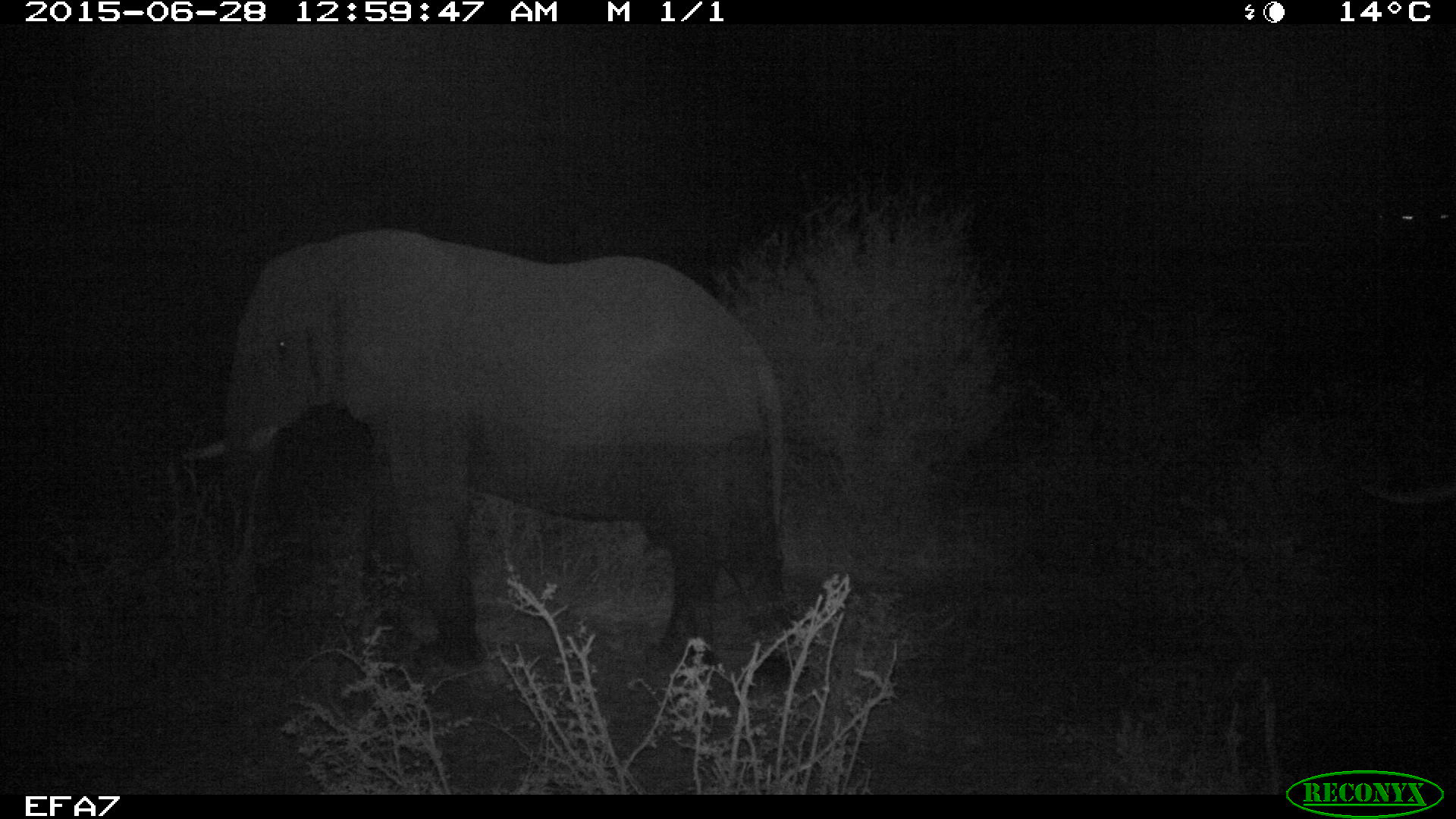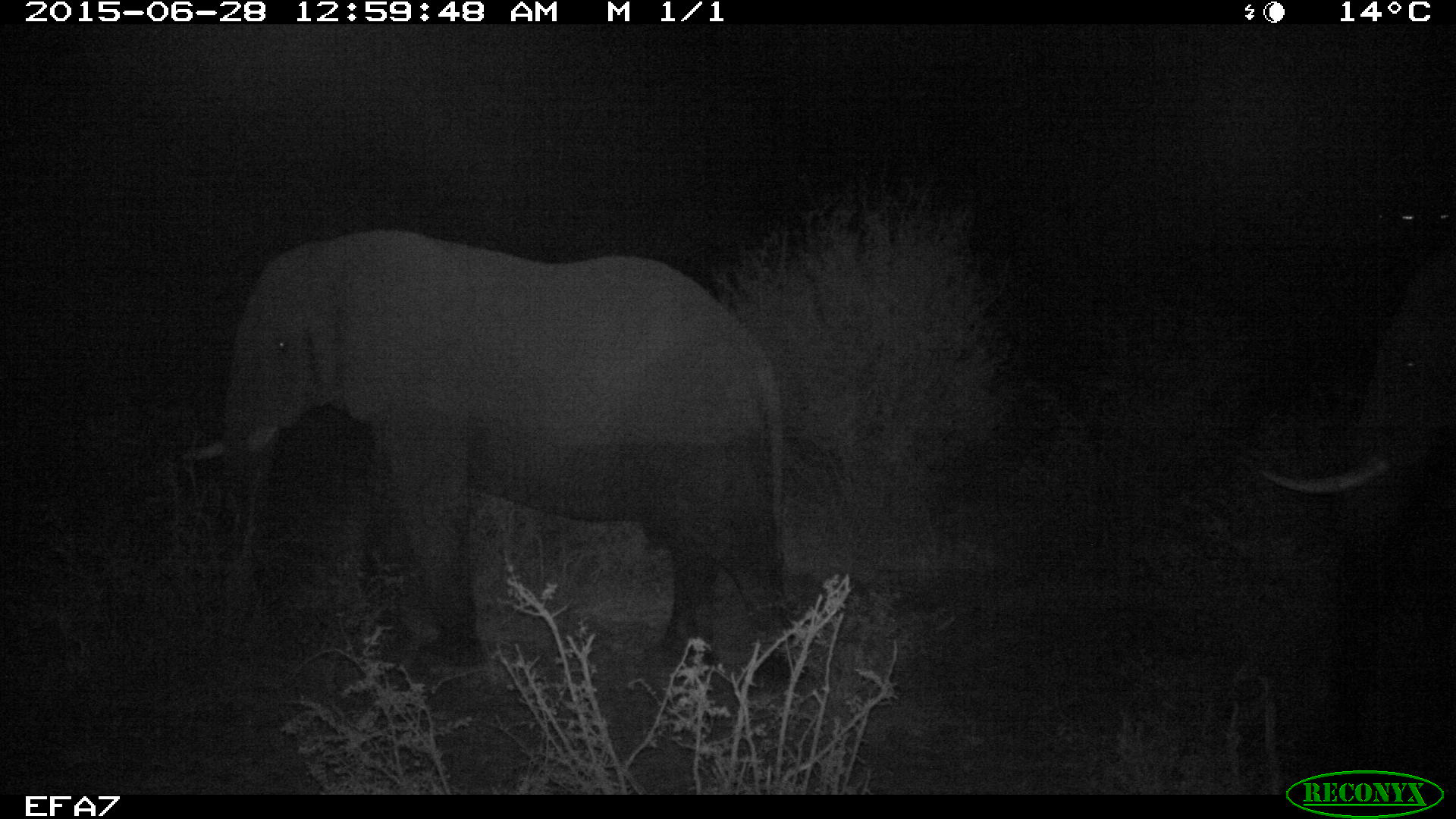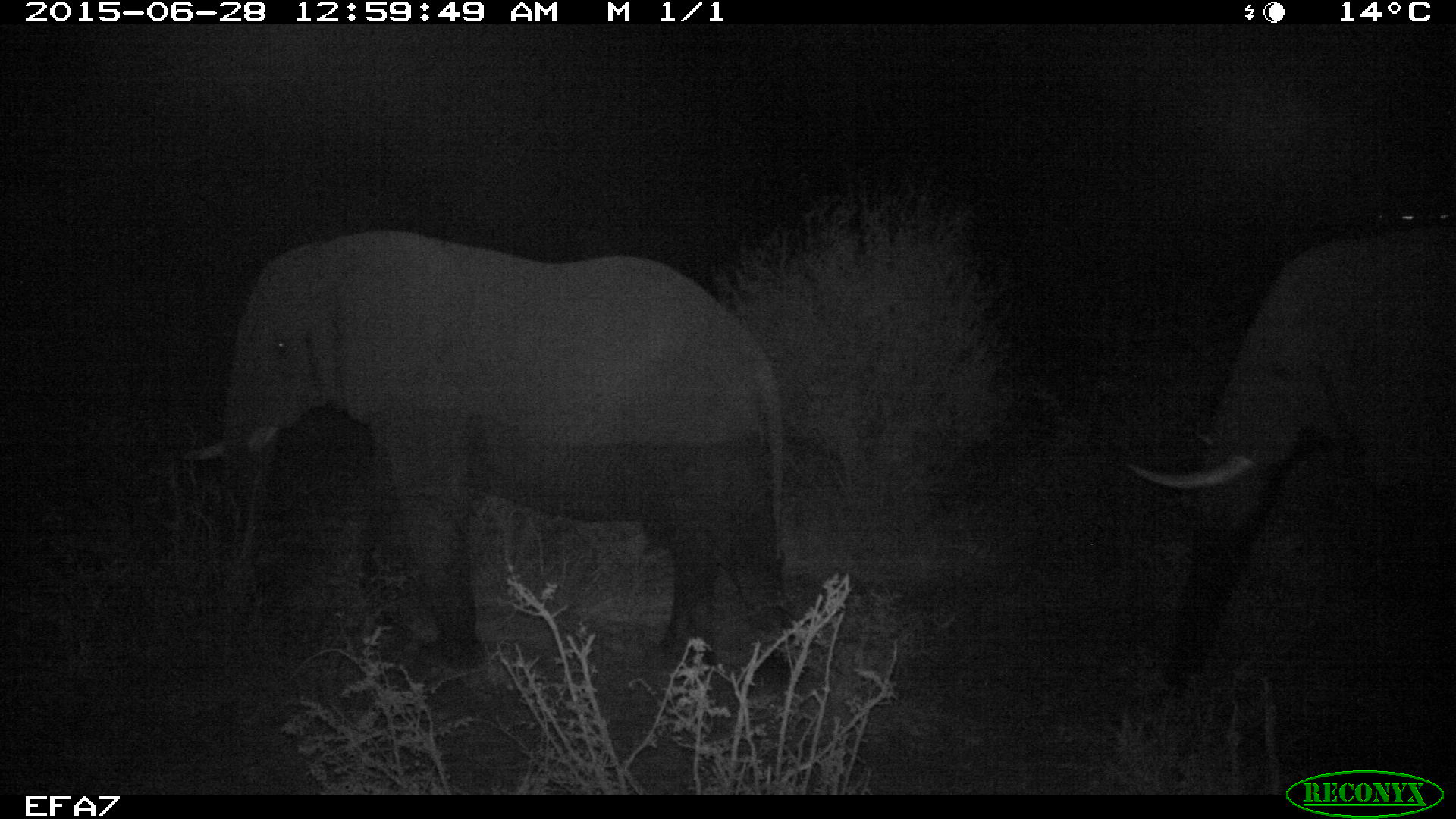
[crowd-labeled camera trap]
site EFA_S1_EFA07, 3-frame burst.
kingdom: Animalia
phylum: Chordata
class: Mammalia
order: Proboscidea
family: Elephantidae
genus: Loxodonta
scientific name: Loxodonta africana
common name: african bush elephant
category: elephant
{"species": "elephant (african bush elephant) (Loxodonta africana)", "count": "2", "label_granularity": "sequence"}